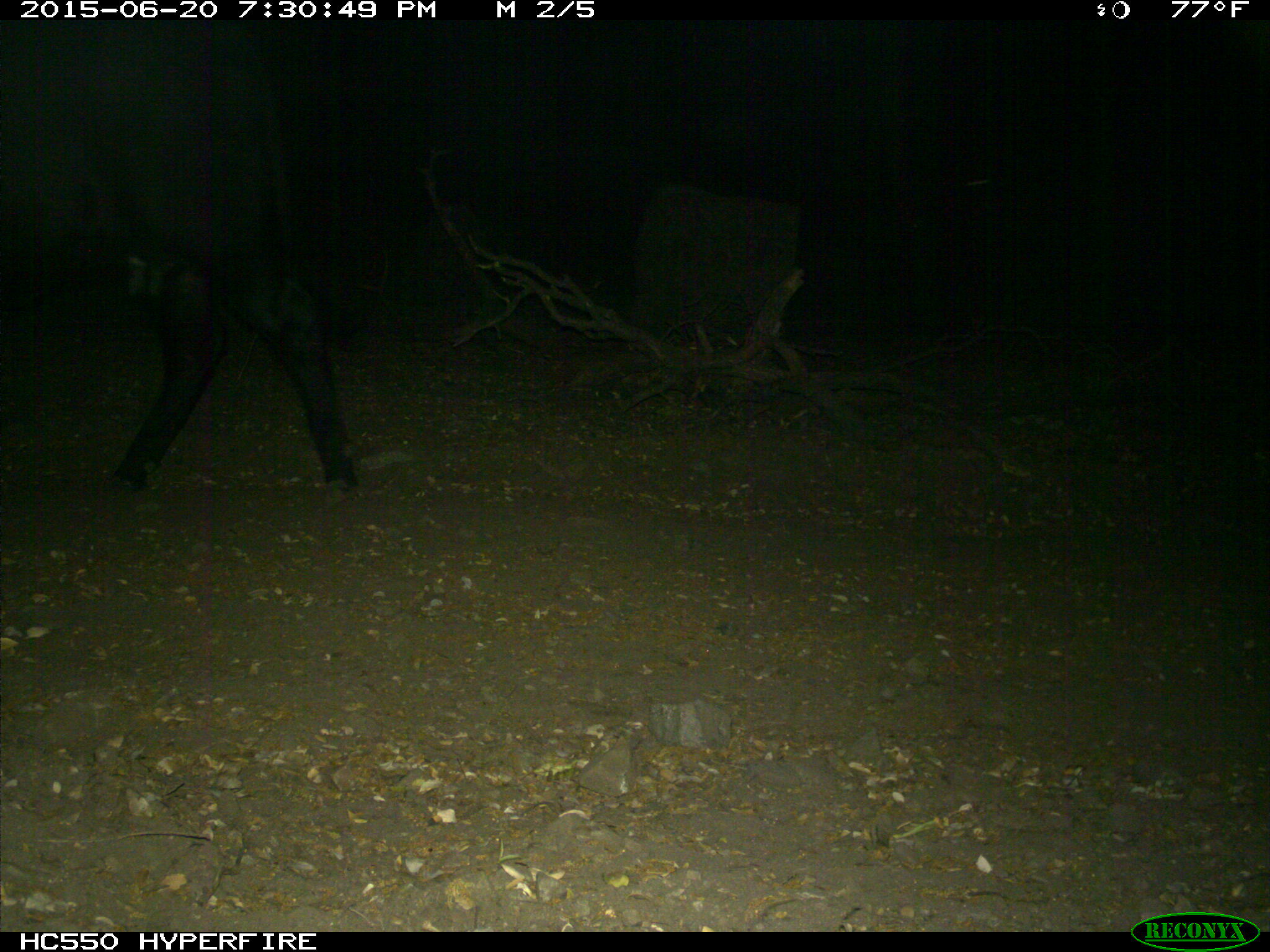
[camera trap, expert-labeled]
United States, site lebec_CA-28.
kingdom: Animalia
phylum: Chordata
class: Mammalia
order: Artiodactyla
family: Bovidae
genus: Bos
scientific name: Bos taurus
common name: domestic cow